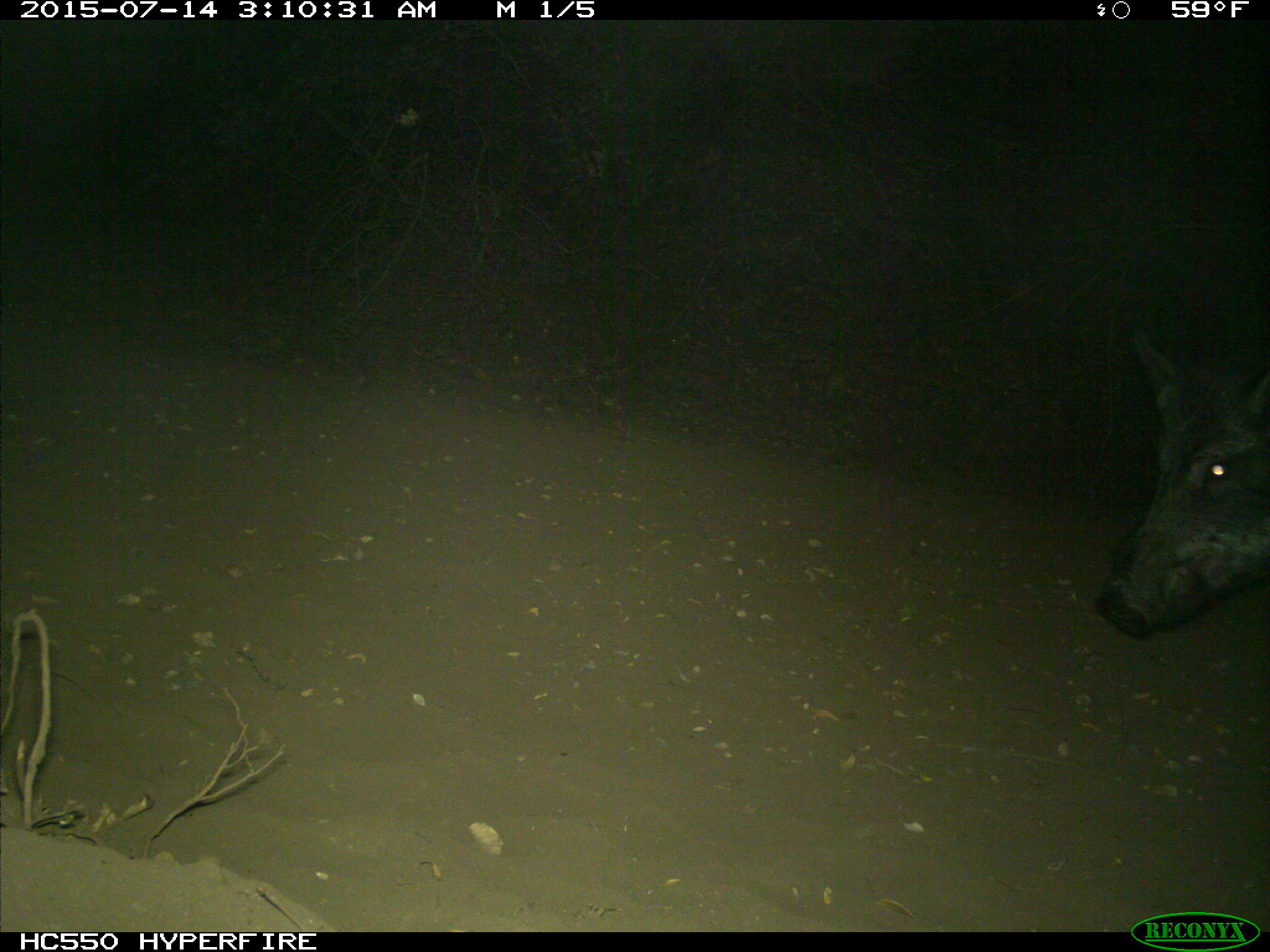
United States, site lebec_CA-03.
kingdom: Animalia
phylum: Chordata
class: Mammalia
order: Artiodactyla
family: Suidae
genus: Sus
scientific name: Sus scrofa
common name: wild boar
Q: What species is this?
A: Sus scrofa (wild boar).